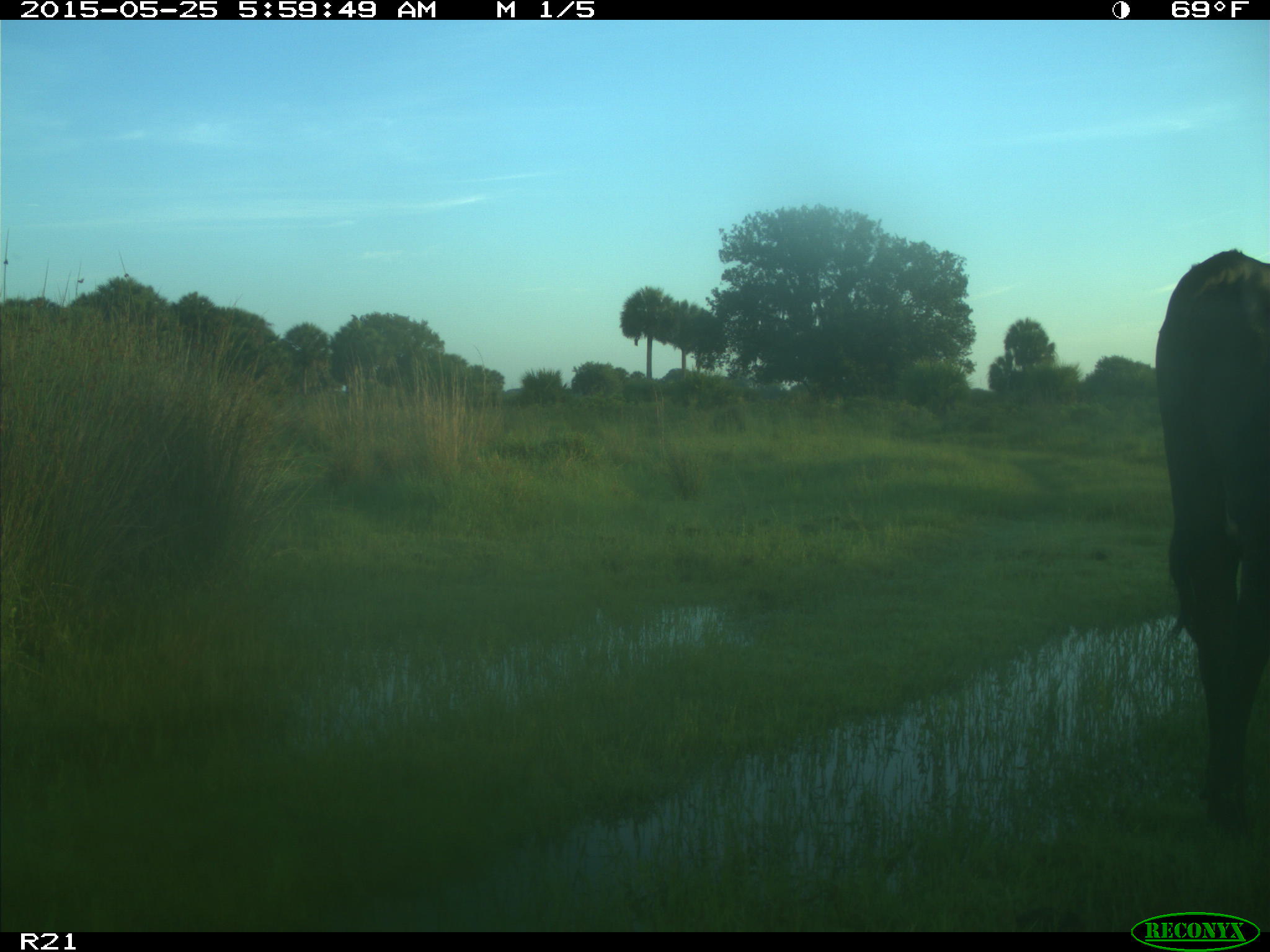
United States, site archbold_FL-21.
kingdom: Animalia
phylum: Chordata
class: Mammalia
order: Artiodactyla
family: Bovidae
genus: Bos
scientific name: Bos taurus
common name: domestic cow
Bos taurus (domestic cow).